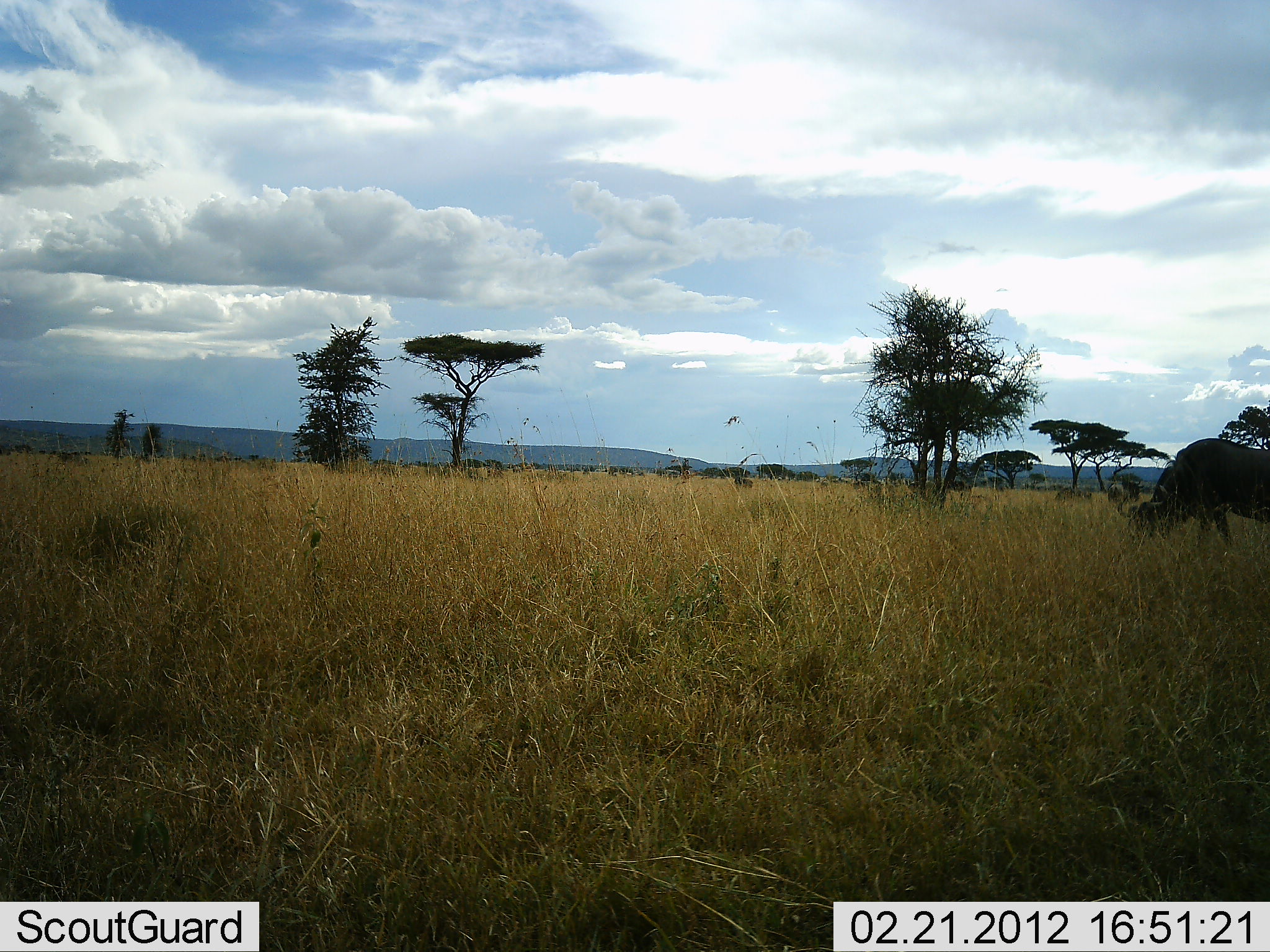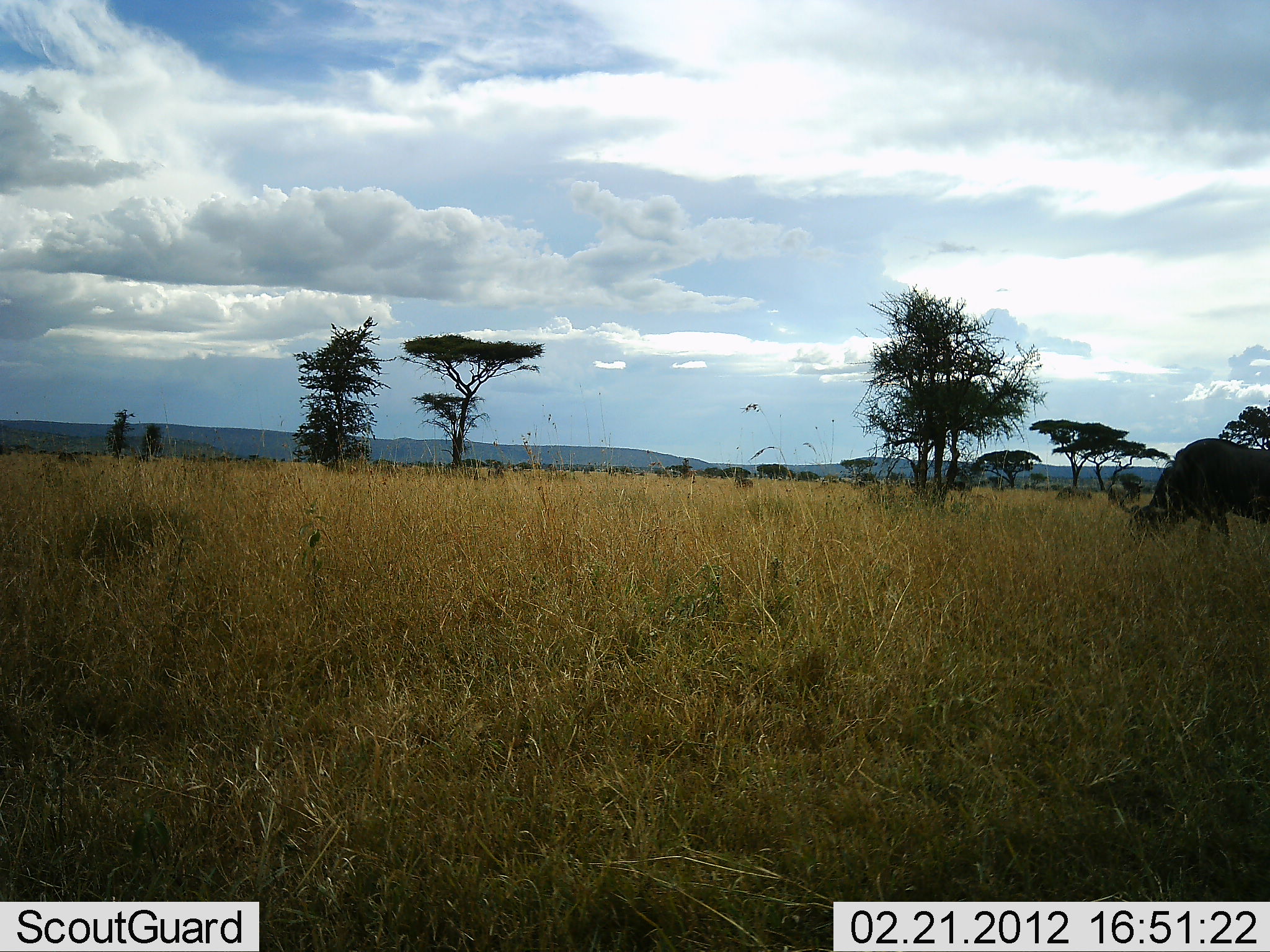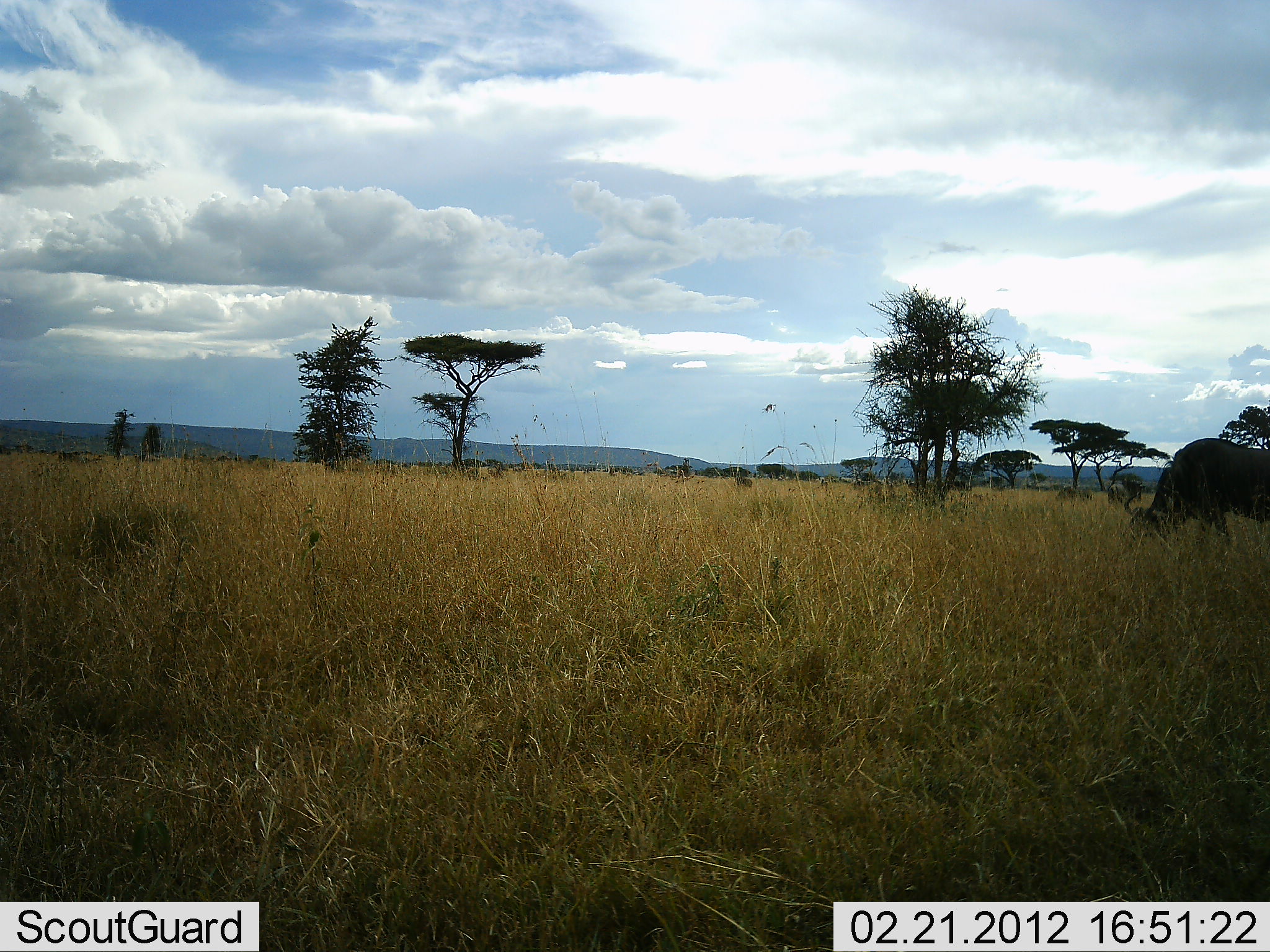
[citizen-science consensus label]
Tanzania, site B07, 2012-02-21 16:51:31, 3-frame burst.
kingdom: Animalia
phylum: Chordata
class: Mammalia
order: Artiodactyla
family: Bovidae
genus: Connochaetes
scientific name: Connochaetes taurinus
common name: blue wildebeest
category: wildebeest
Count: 1.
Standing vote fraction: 27%.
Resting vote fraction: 0%.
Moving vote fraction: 0%.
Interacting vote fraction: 0%.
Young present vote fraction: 0%.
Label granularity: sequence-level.